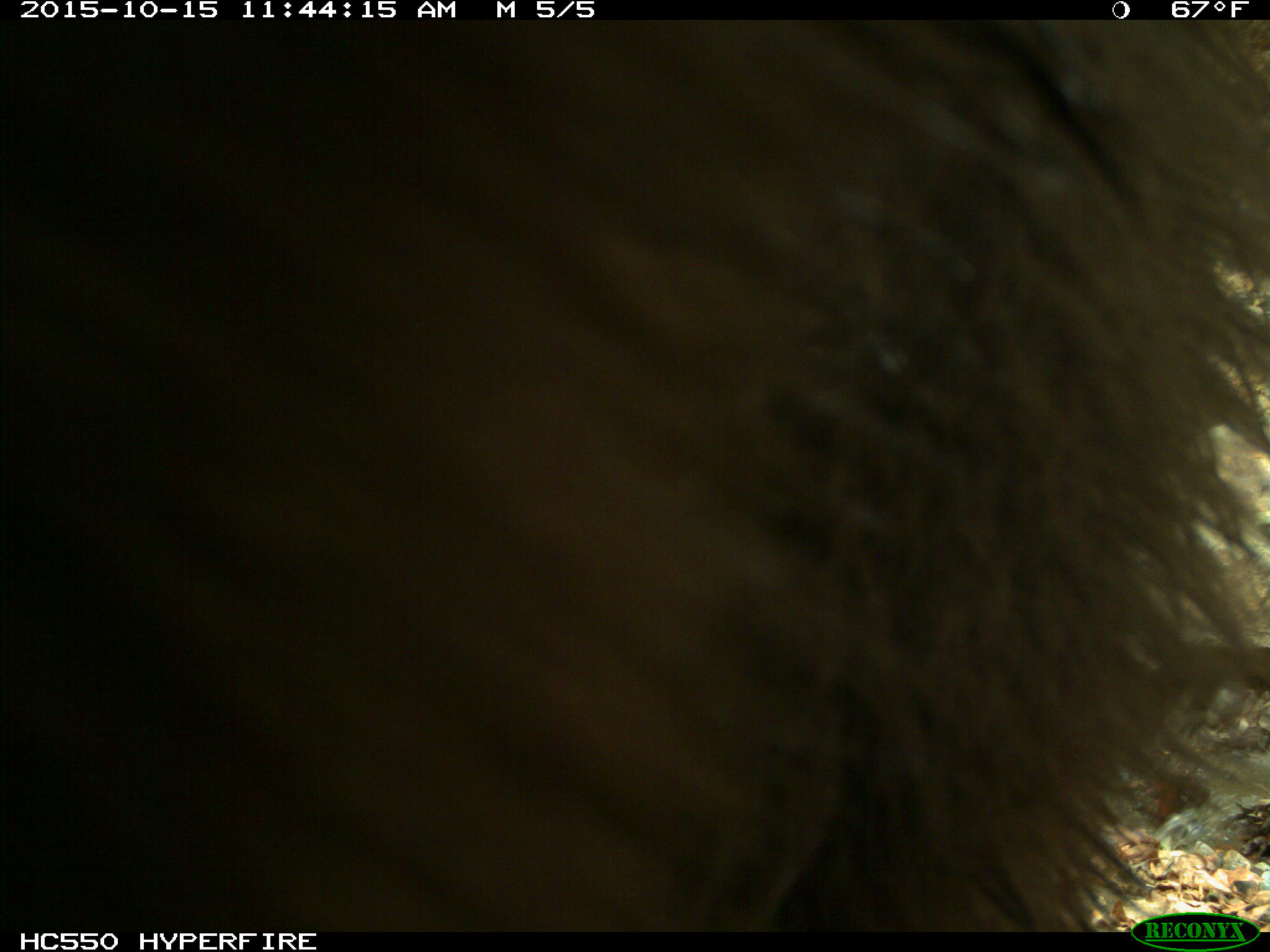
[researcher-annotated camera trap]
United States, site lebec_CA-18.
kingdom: Animalia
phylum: Chordata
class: Mammalia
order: Carnivora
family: Ursidae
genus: Ursus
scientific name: Ursus americanus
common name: american black bear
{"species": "Ursus americanus (american black bear)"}